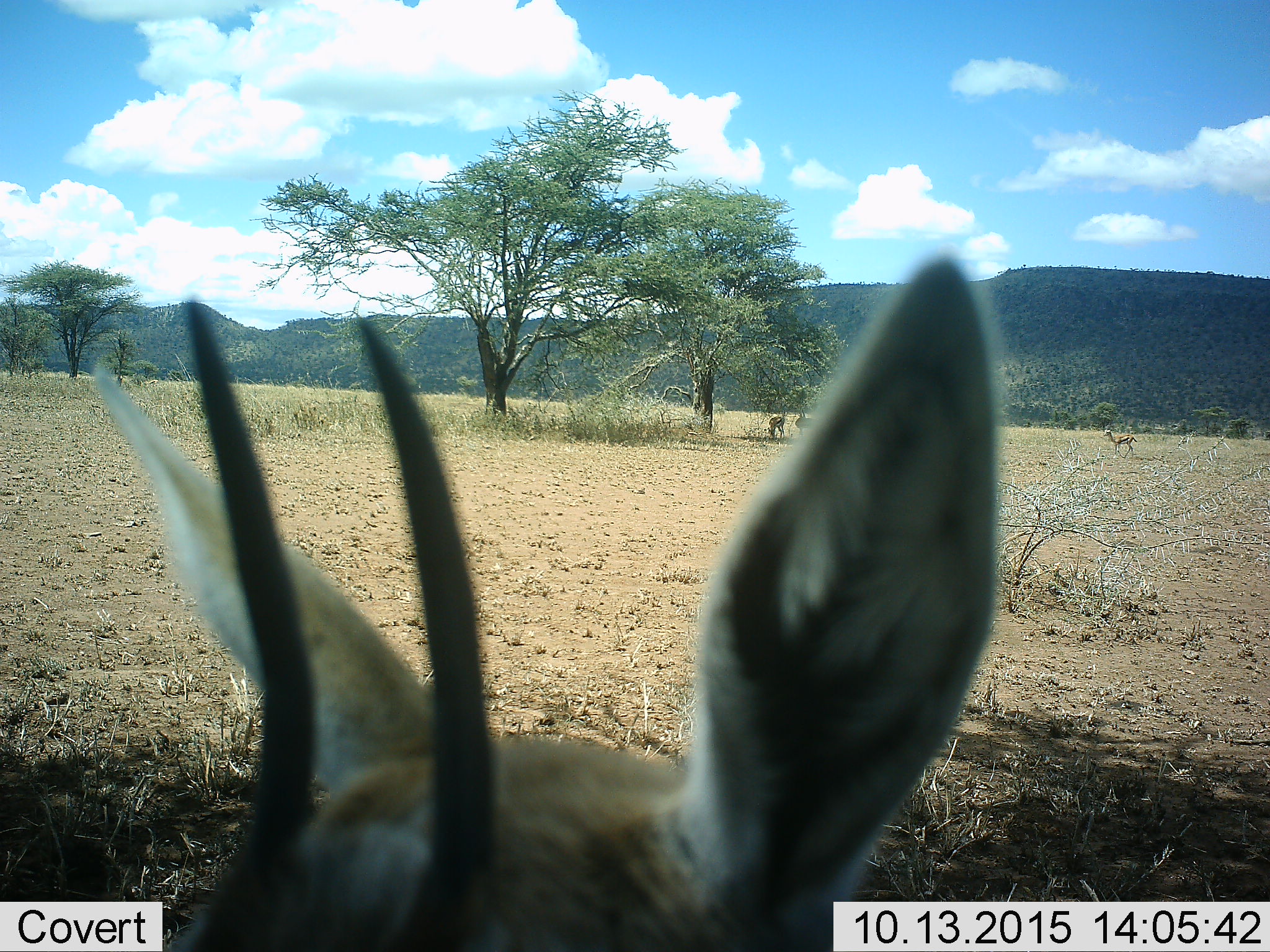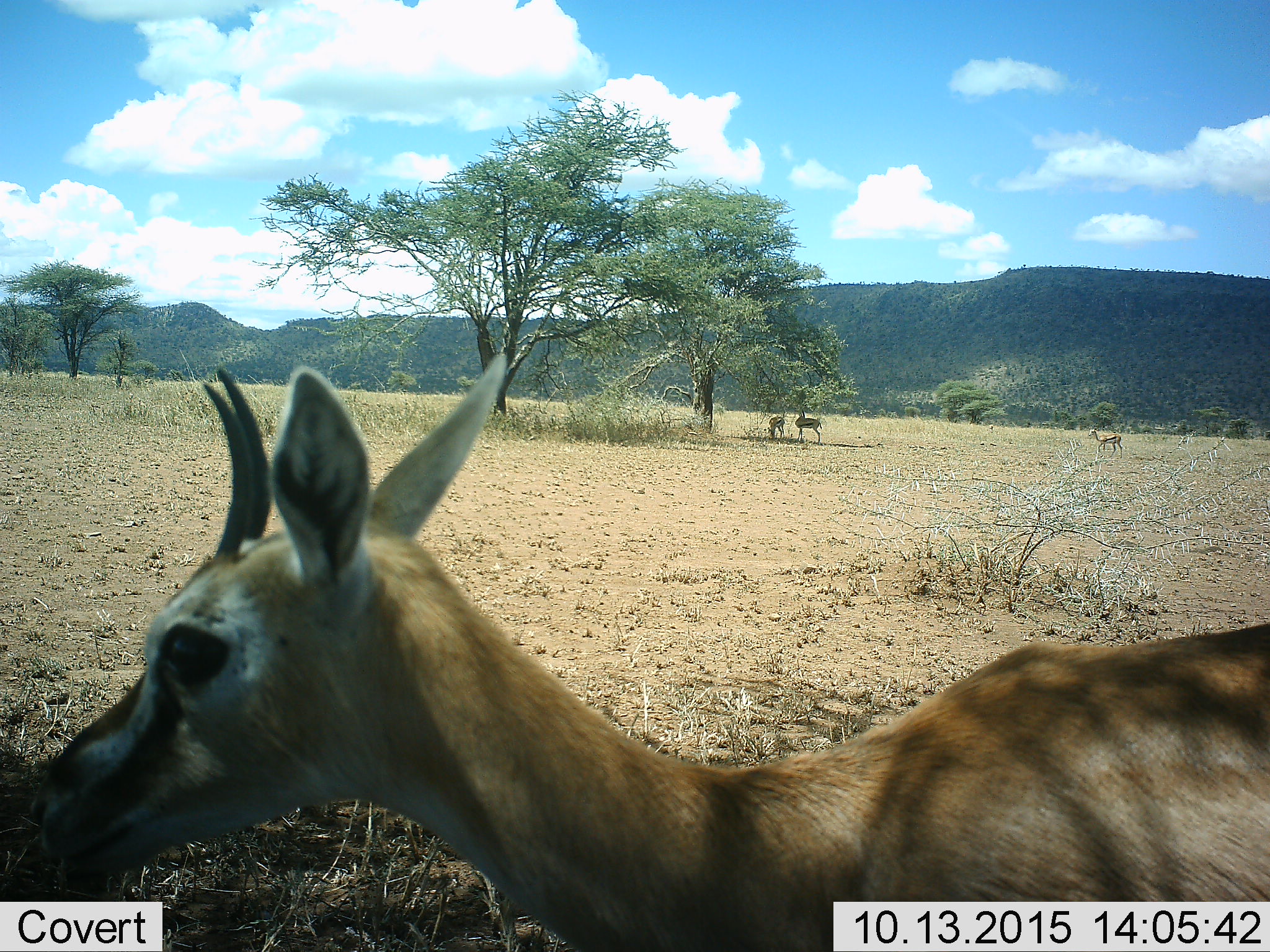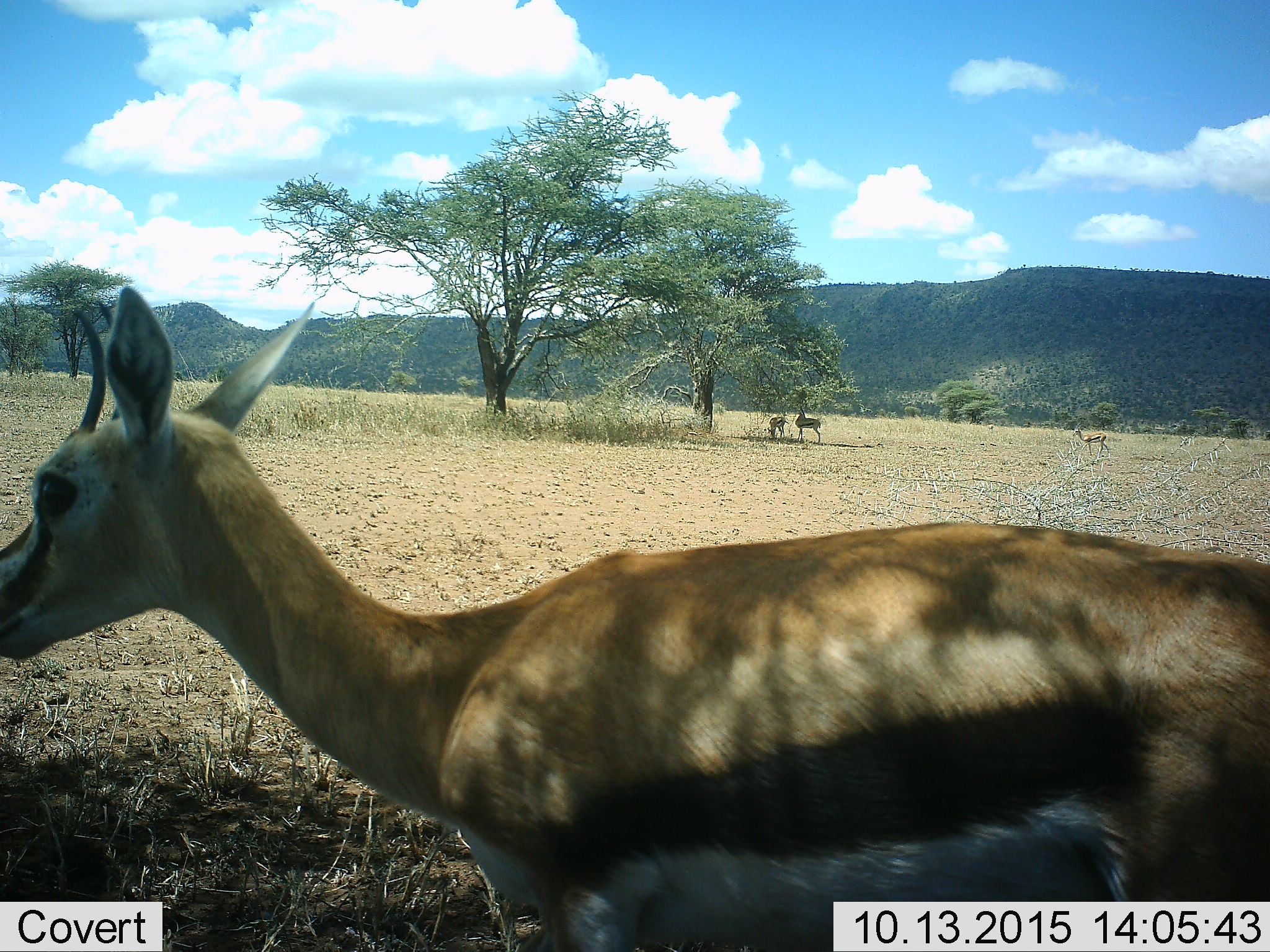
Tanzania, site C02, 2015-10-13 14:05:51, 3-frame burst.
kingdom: Animalia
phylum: Chordata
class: Mammalia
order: Artiodactyla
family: Bovidae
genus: Eudorcas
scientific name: Eudorcas thomsonii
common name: thomson's gazelle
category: gazellethomsons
Gazellethomsons (thomson's gazelle) (Eudorcas thomsonii), count 4. Behavior (volunteer vote fractions): standing 88%, resting 19%, moving 62%, interacting 6%. Young present (vote fraction): 6%. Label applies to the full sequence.